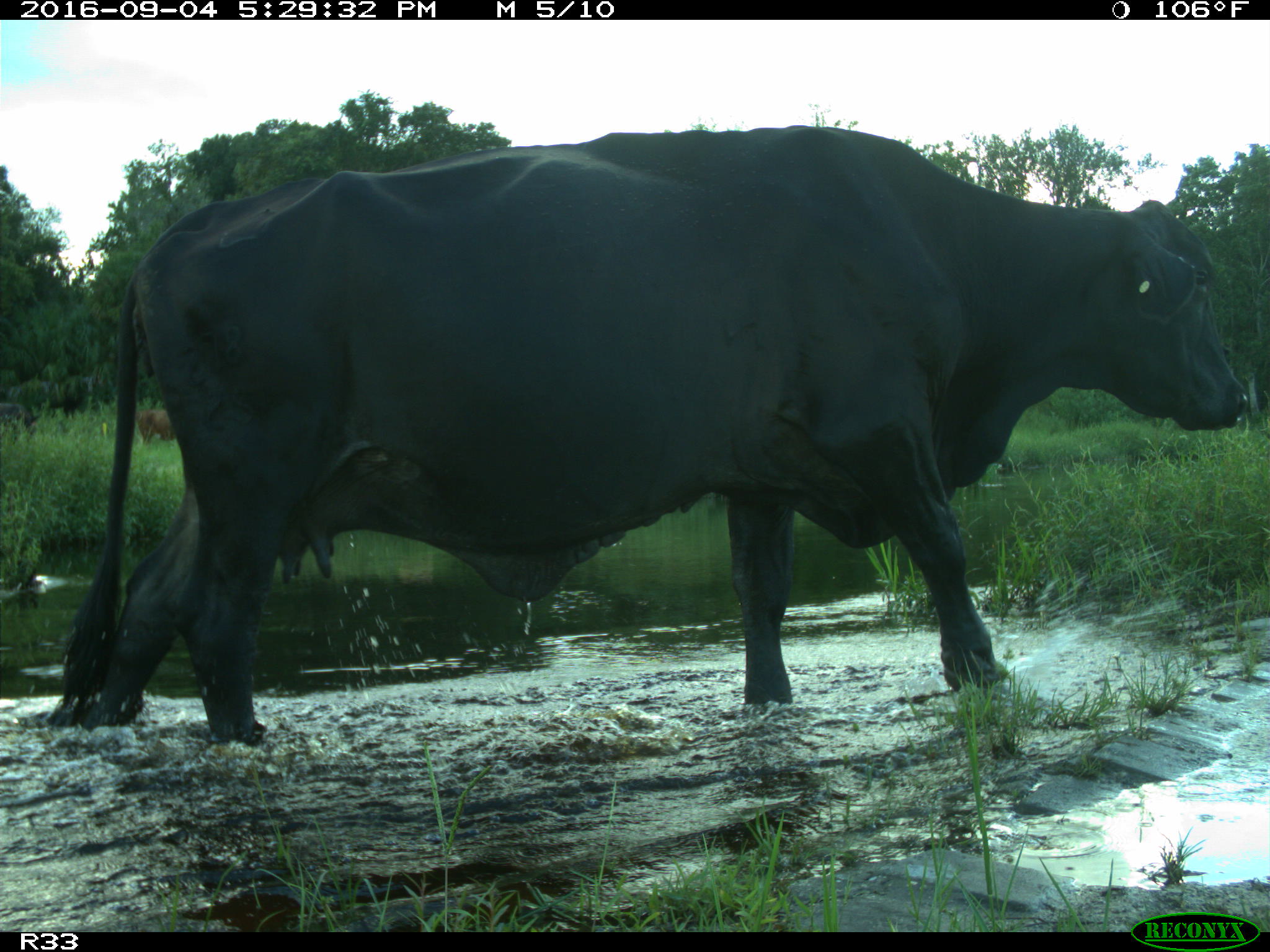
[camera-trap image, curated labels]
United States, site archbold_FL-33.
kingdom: Animalia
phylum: Chordata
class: Mammalia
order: Artiodactyla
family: Bovidae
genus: Bos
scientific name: Bos taurus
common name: domestic cow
Bos taurus (domestic cow).